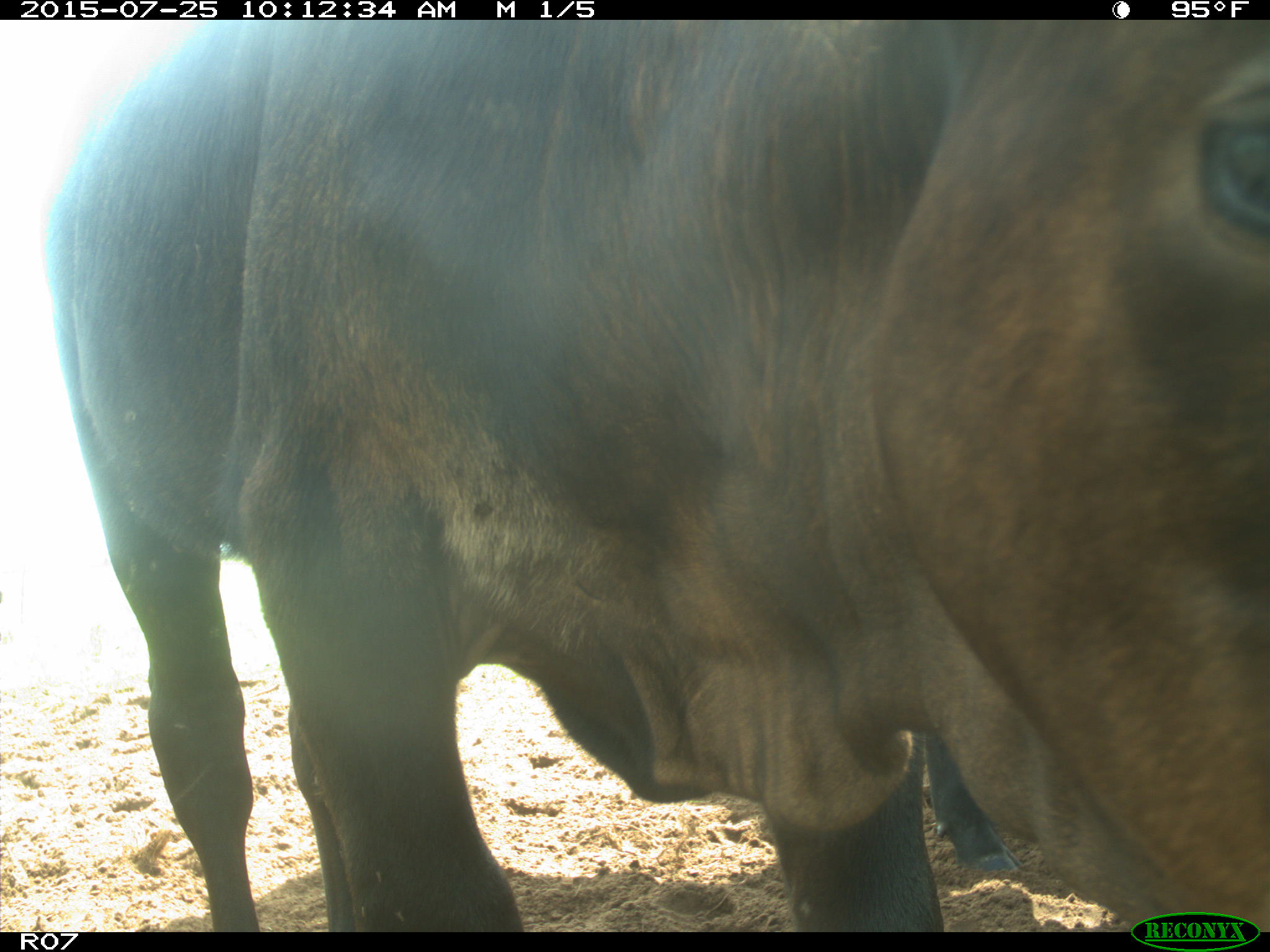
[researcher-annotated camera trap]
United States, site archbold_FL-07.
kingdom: Animalia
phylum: Chordata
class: Mammalia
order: Artiodactyla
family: Bovidae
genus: Bos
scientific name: Bos taurus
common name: domestic cow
Bos taurus (domestic cow).